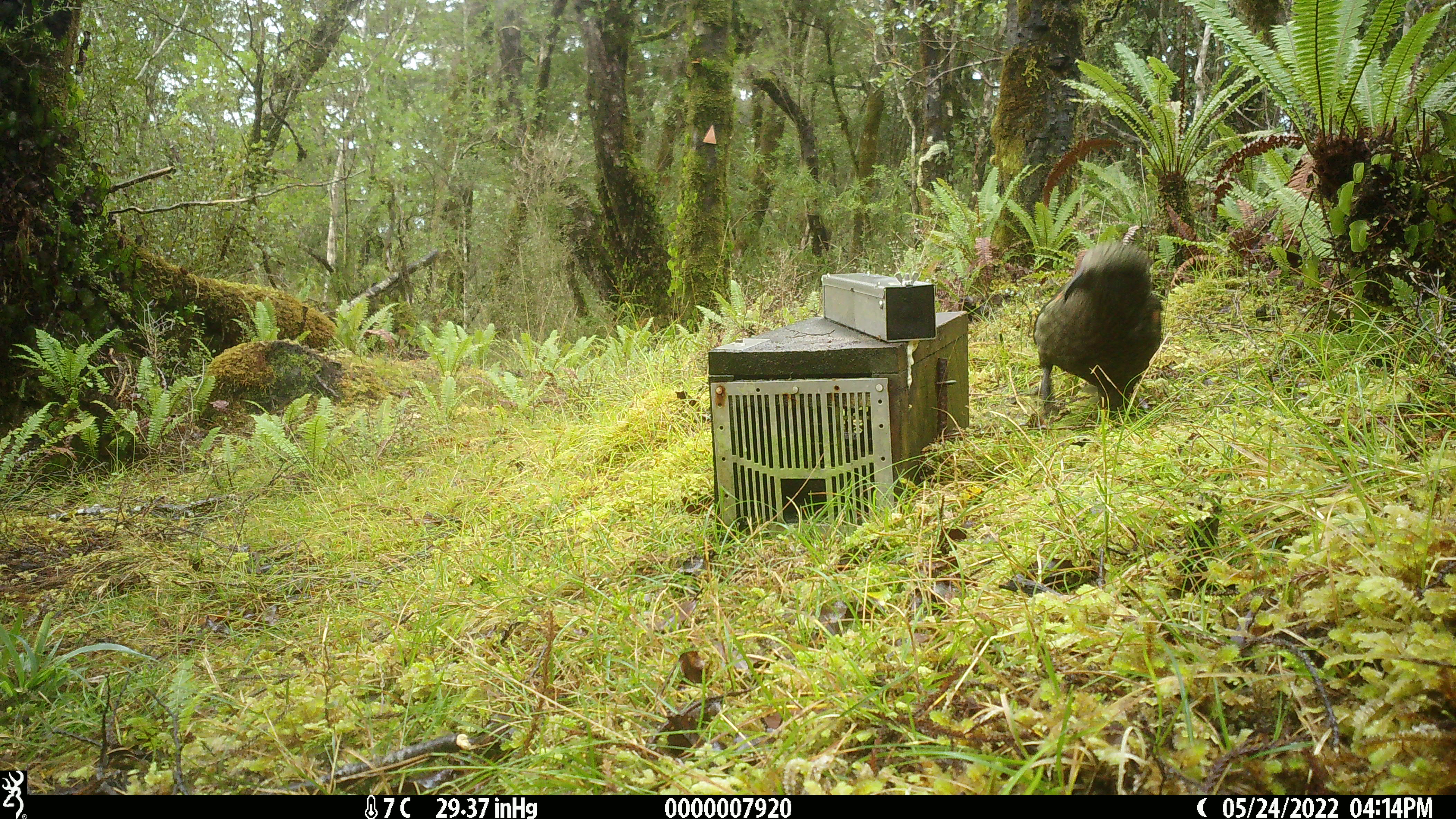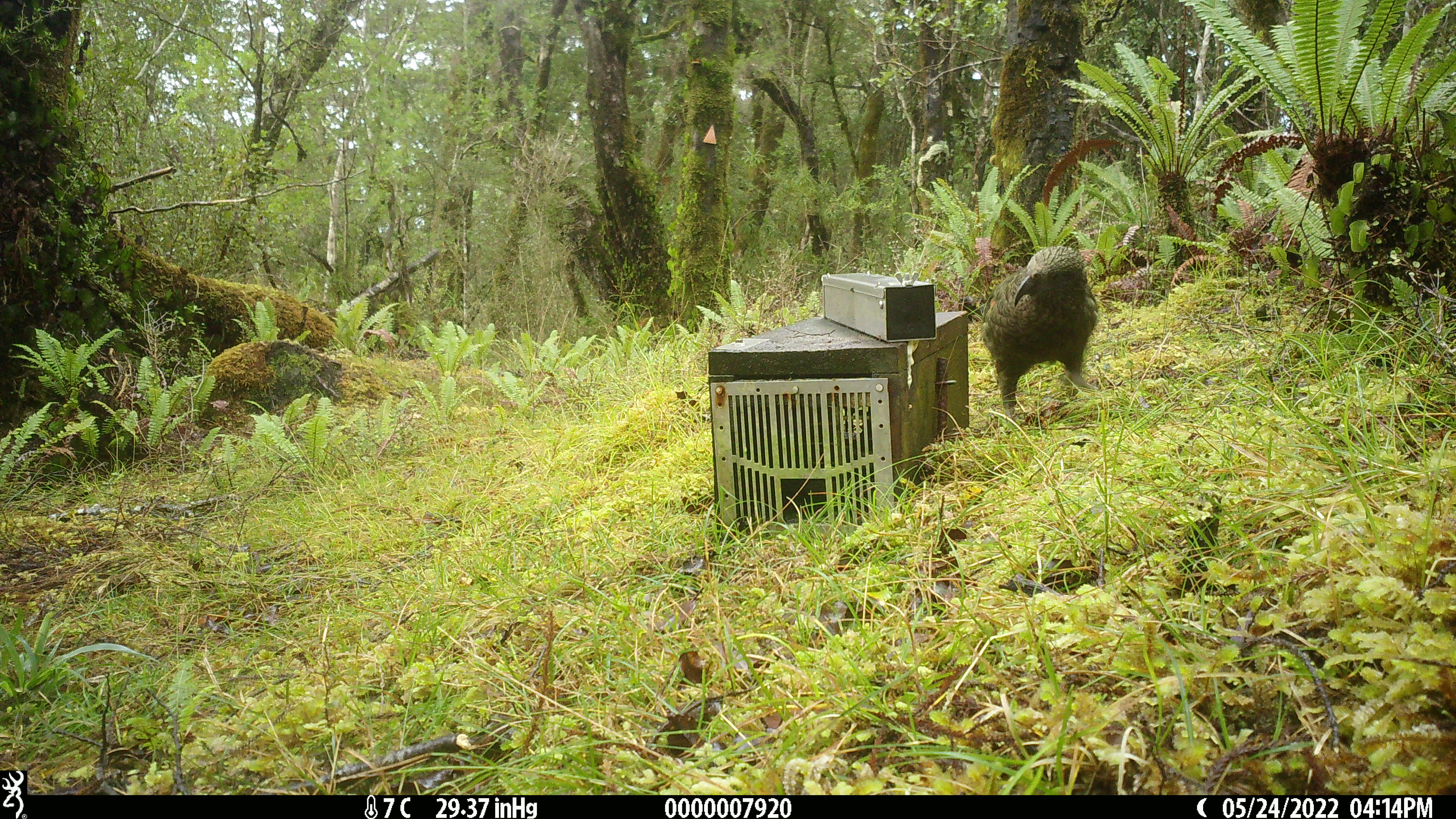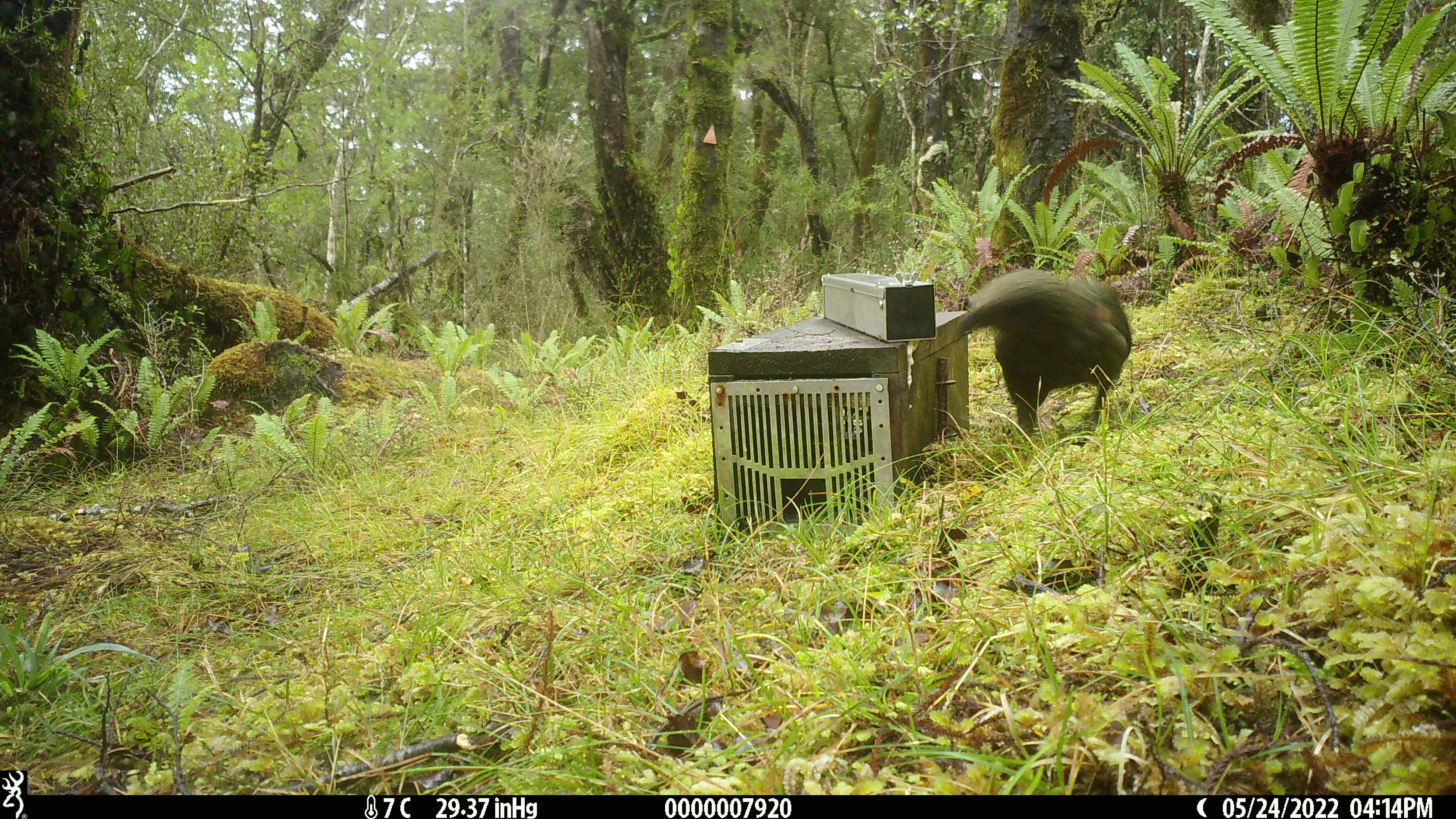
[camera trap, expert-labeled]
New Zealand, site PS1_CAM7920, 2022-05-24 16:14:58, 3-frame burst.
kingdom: Animalia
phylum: Chordata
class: Aves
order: Psittaciformes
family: Strigopidae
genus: Nestor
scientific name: Nestor notabilis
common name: kea